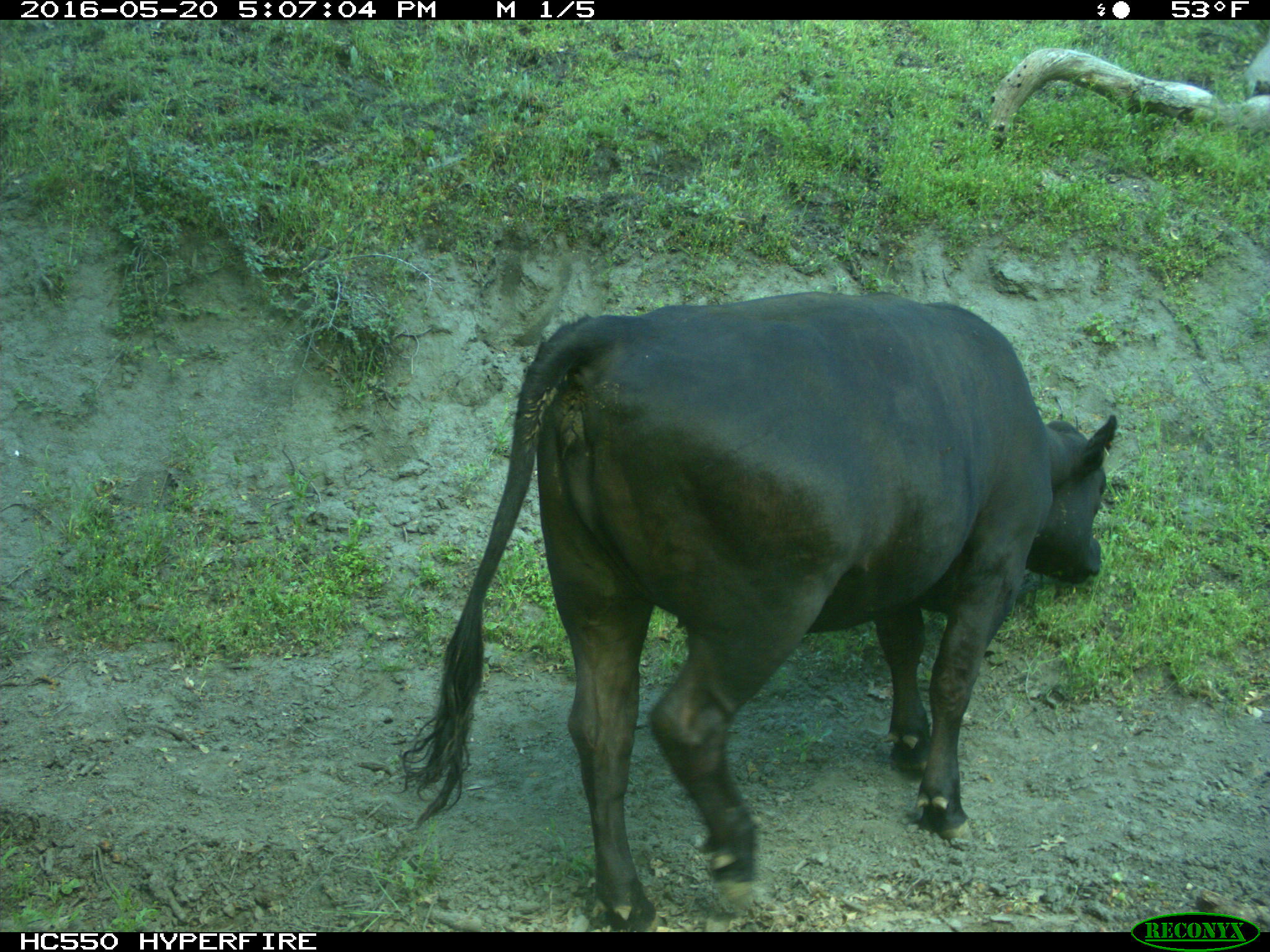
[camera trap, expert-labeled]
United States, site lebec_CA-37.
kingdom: Animalia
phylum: Chordata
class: Mammalia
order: Artiodactyla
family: Bovidae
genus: Bos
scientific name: Bos taurus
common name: domestic cow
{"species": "Bos taurus (domestic cow)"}